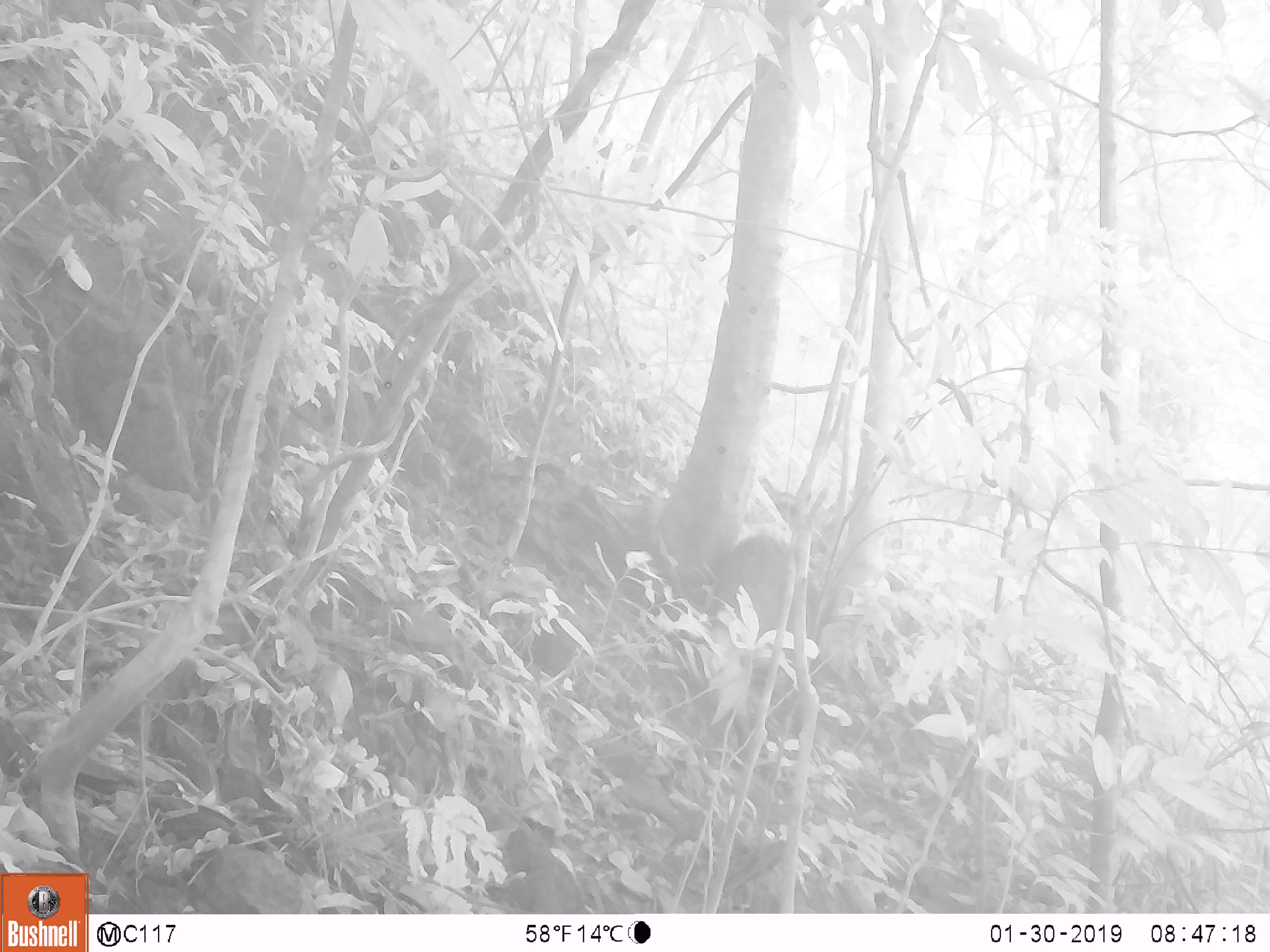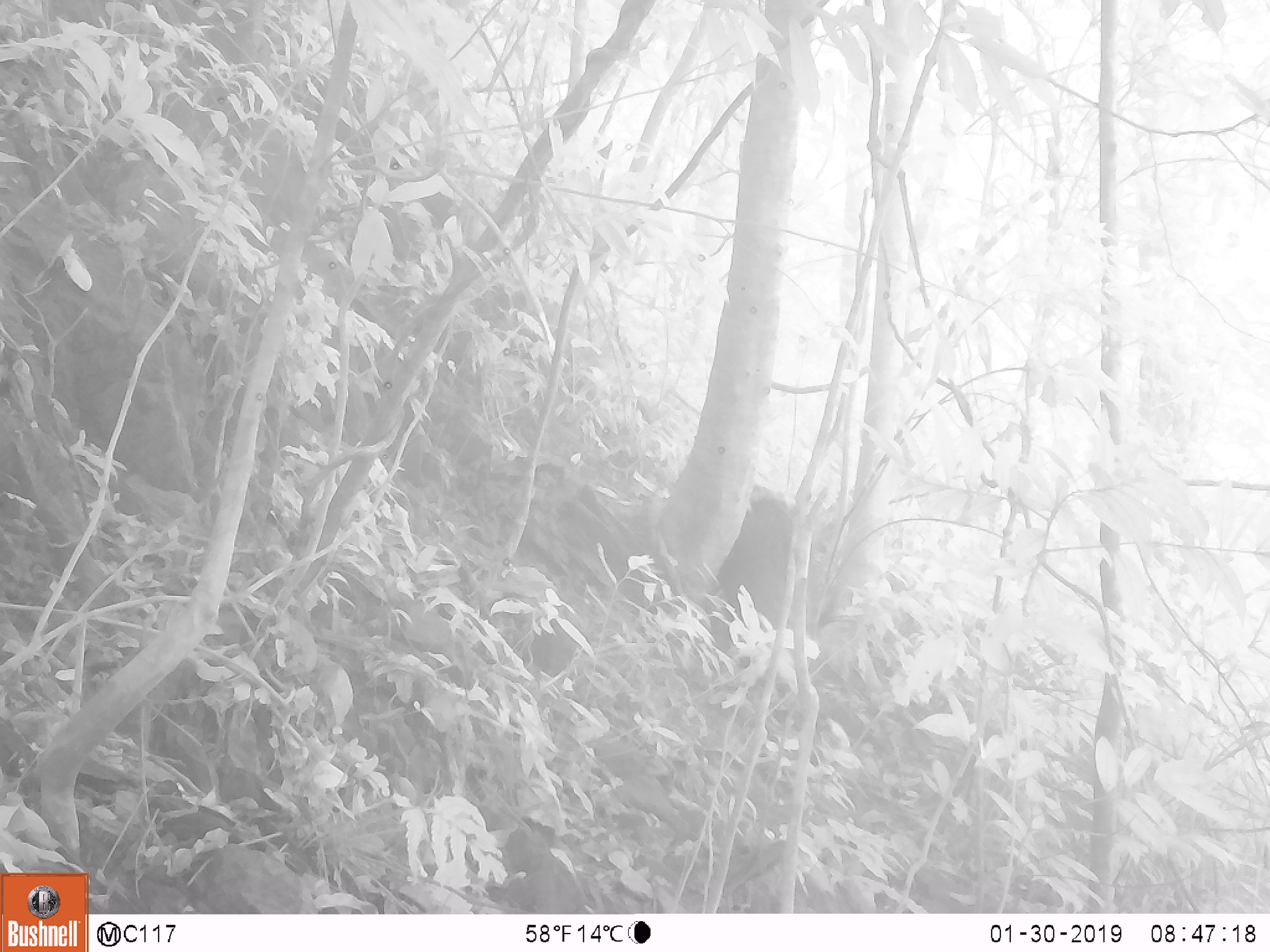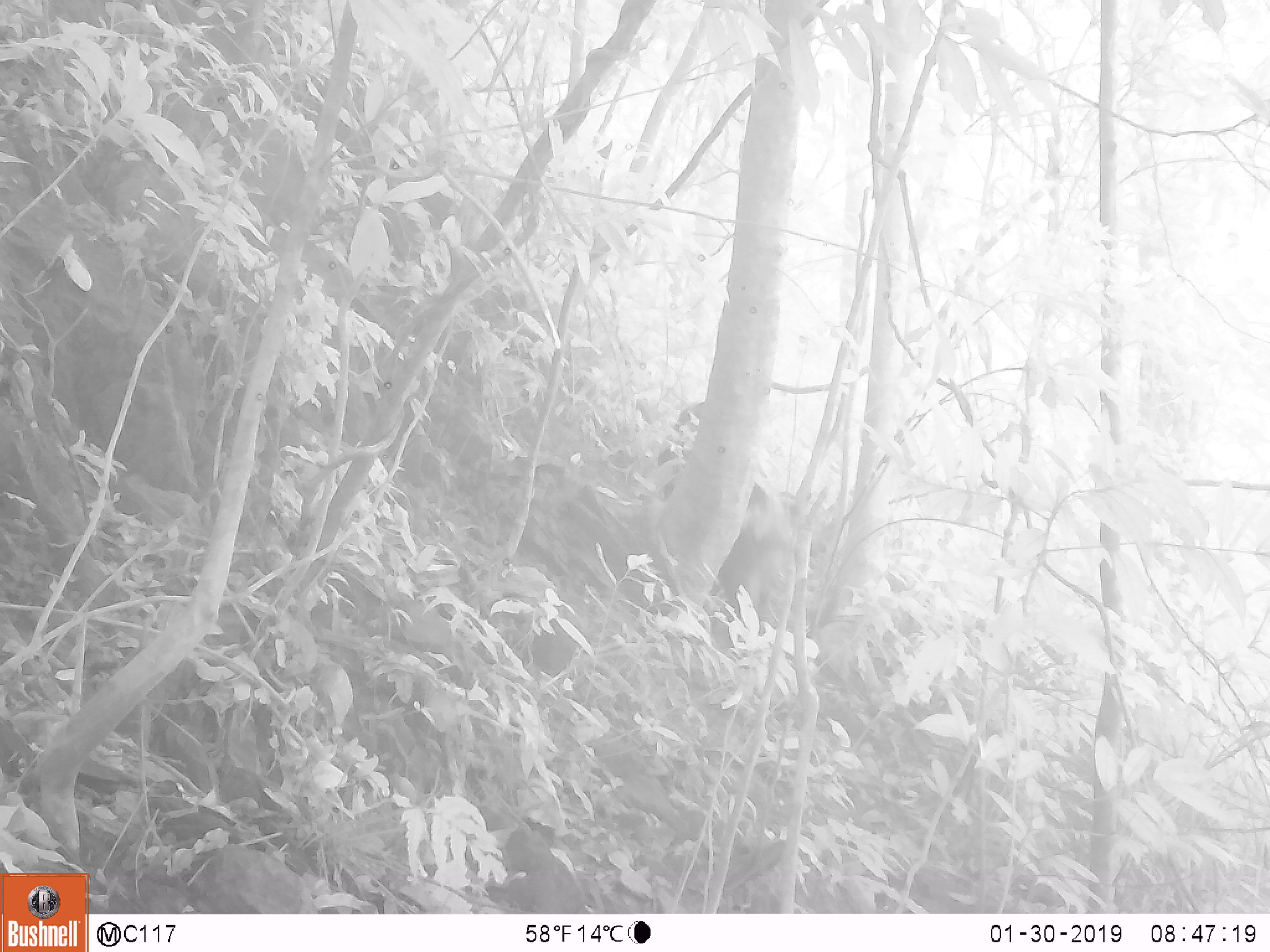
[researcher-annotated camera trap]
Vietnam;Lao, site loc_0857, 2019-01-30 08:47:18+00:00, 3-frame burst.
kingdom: Animalia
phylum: Chordata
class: Mammalia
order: Artiodactyla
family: Suidae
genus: Sus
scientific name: Sus scrofa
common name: eurasian wild pig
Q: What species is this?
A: Eurasian wild pig (Sus scrofa).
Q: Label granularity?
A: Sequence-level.